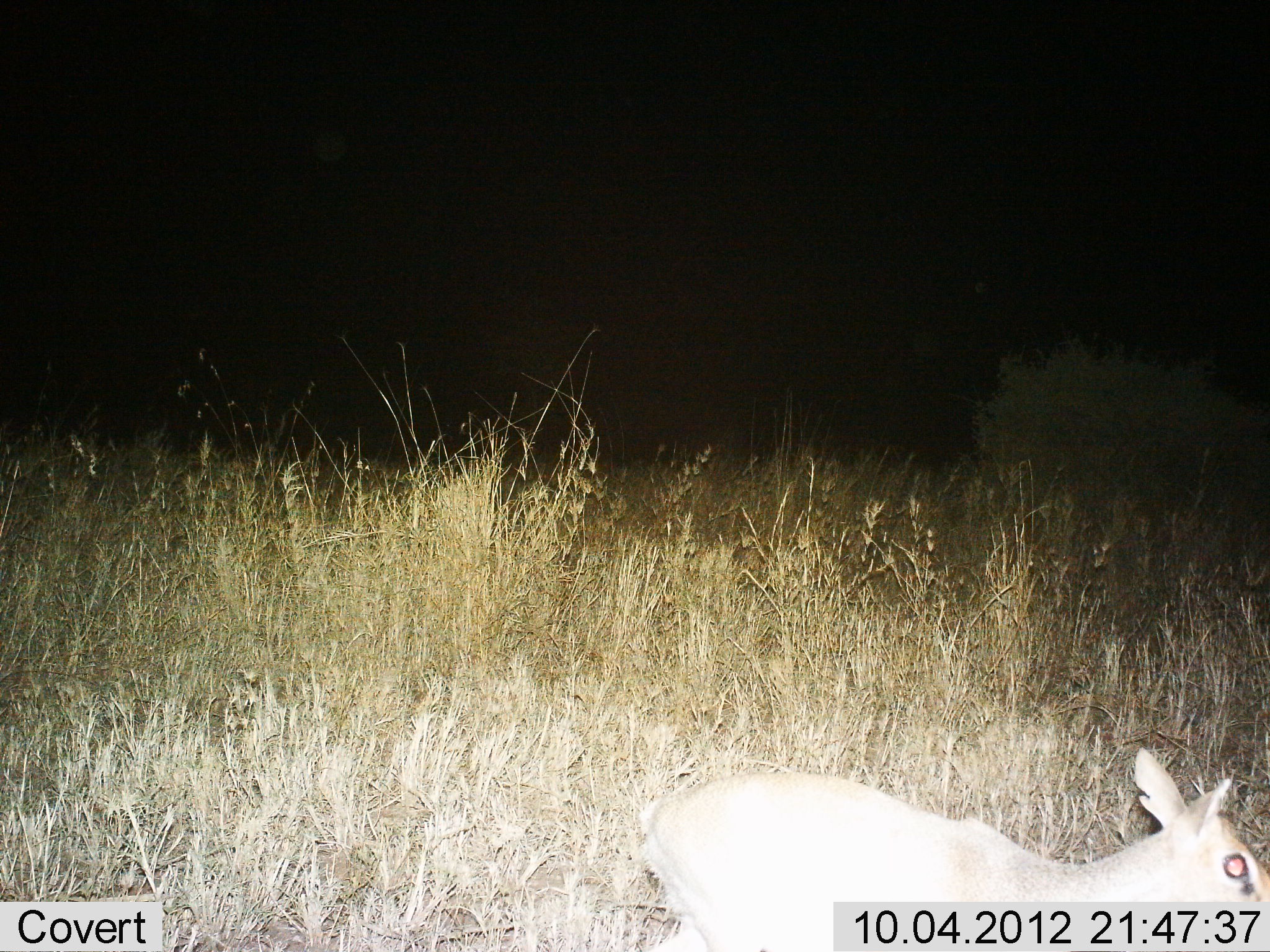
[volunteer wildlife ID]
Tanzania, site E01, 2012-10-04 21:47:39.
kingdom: Animalia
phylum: Chordata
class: Mammalia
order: Artiodactyla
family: Bovidae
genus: Madoqua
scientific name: Madoqua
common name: dikdik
Dikdik (Madoqua), count 1. Behavior (volunteer vote fractions): standing 60%, resting 0%, moving 40%, interacting 0%. Young present (vote fraction): 10%. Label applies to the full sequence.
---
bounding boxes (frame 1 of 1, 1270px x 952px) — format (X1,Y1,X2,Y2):
animal: (636,741,1270,952)